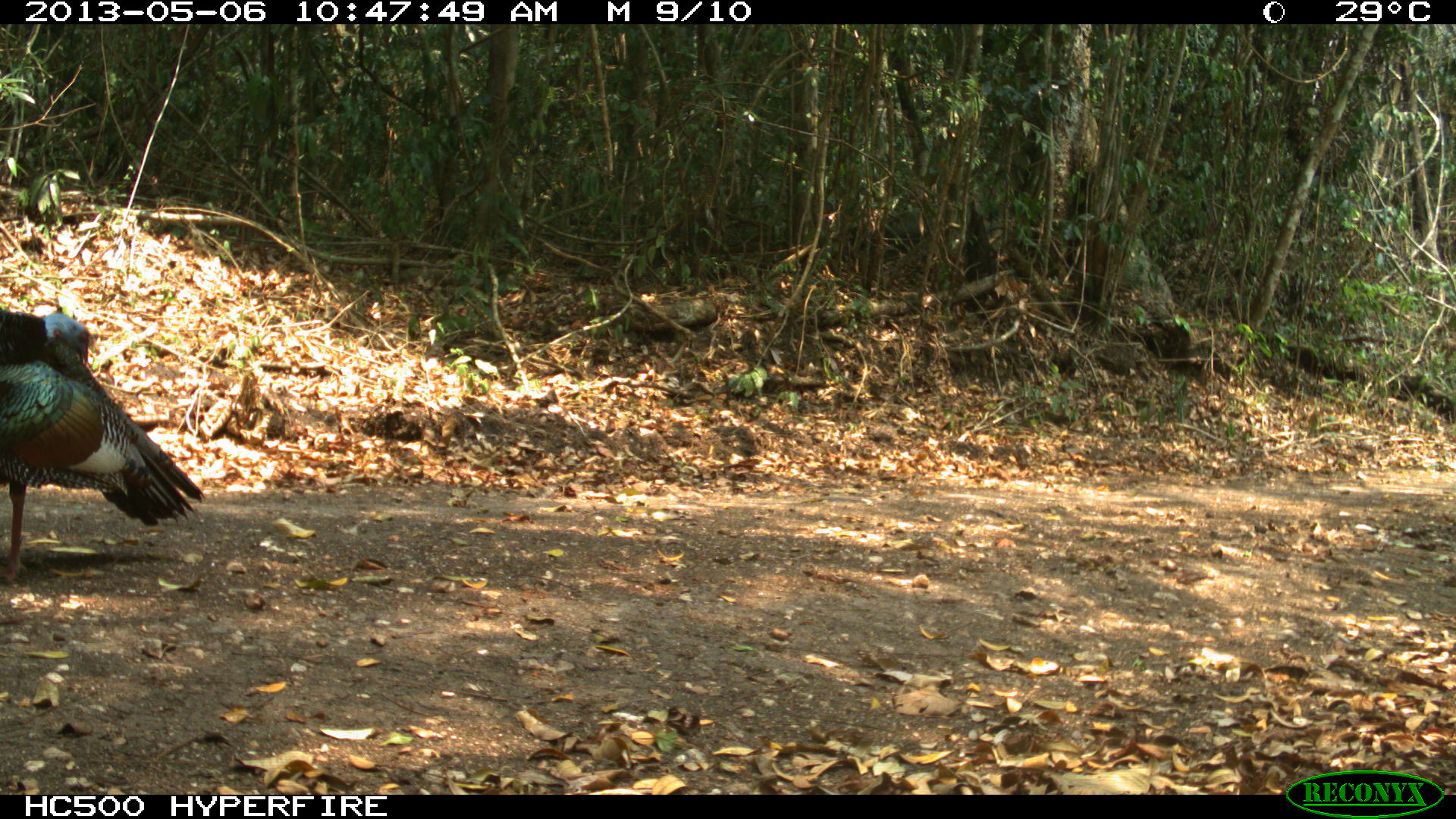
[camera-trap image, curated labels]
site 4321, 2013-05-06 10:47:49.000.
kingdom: Animalia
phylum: Chordata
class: Aves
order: Galliformes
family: Phasianidae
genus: Meleagris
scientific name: Meleagris ocellata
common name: ocellated turkey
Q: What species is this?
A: Meleagris ocellata (ocellated turkey).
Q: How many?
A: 1.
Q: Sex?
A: Male.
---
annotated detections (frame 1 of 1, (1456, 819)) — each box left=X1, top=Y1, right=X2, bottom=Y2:
meleagris ocellata: left=0, top=308, right=204, bottom=587